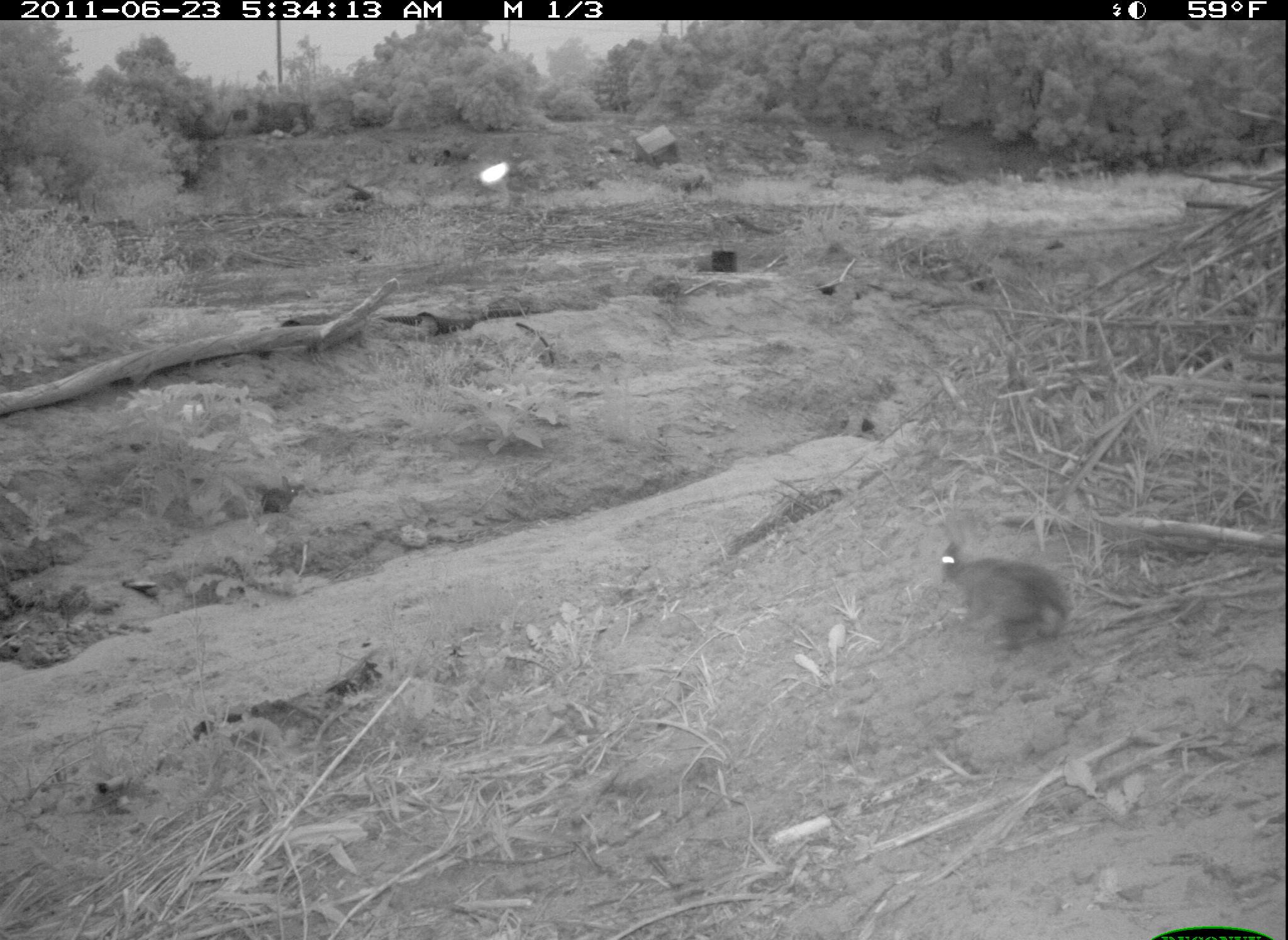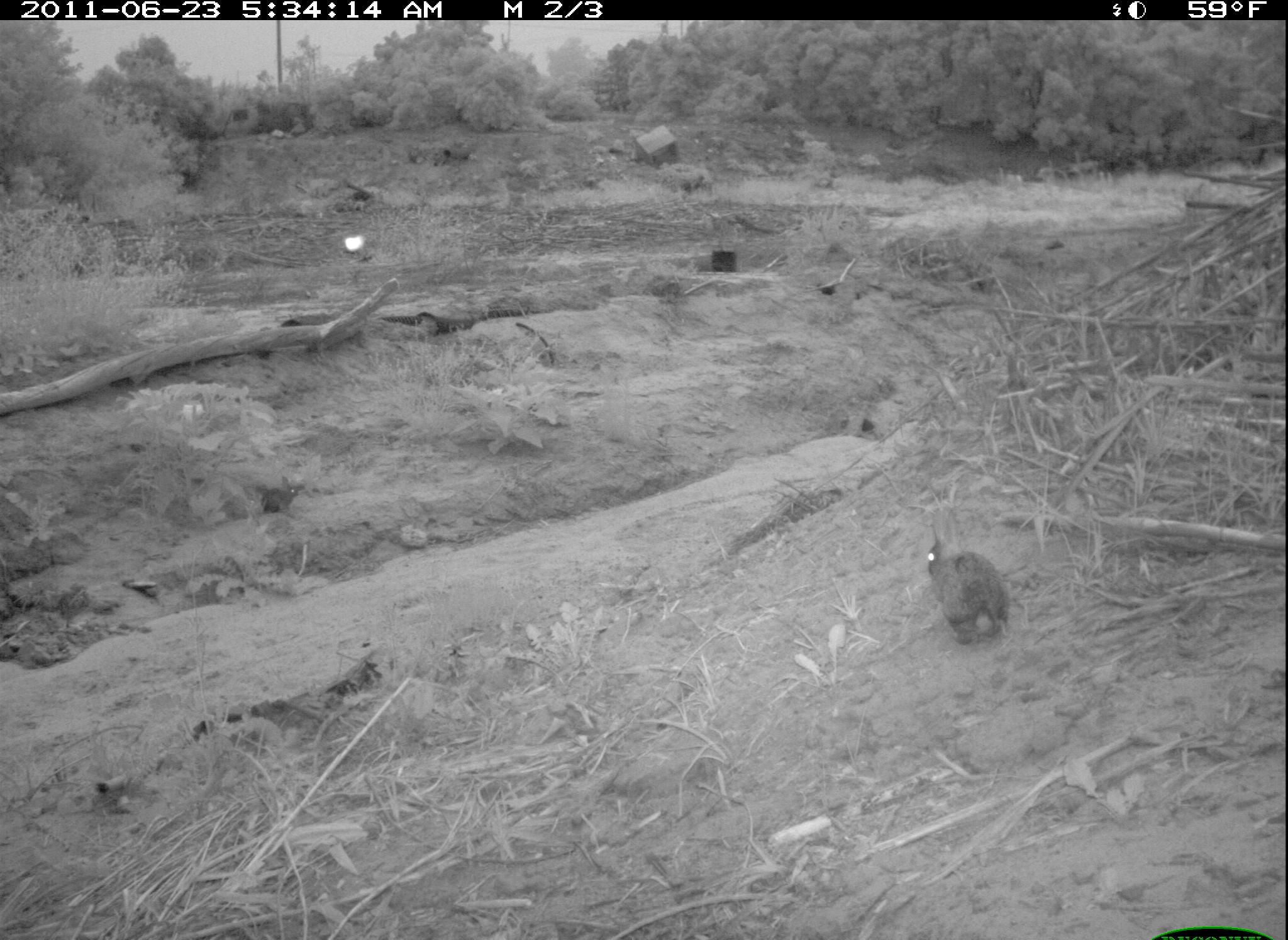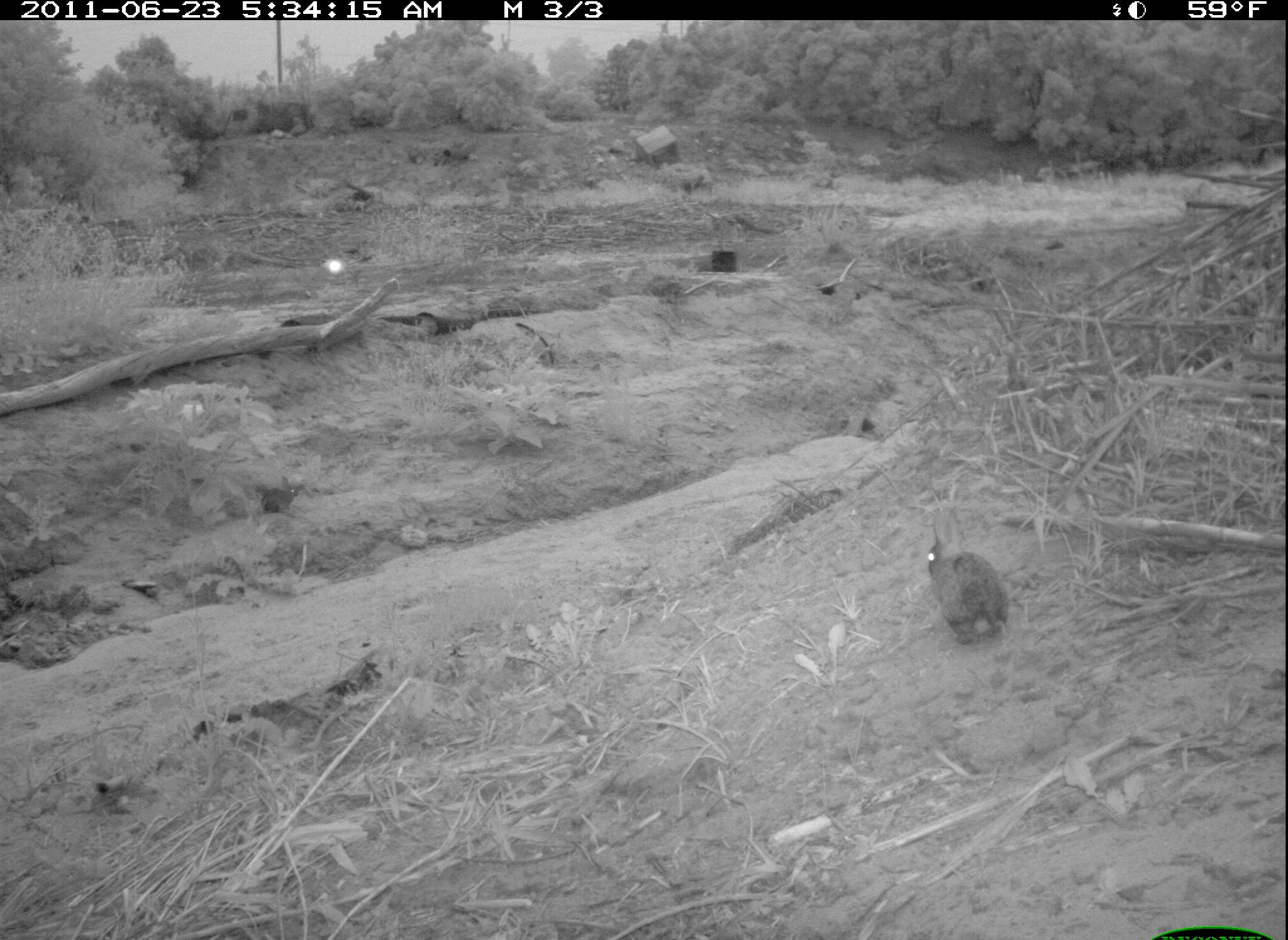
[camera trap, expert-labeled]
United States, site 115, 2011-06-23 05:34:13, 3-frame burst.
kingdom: Animalia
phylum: Chordata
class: Mammalia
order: Lagomorpha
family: Leporidae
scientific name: Leporidae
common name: rabbits and hares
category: rabbit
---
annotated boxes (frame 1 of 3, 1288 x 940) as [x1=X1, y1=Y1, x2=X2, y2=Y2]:
rabbit: [x1=929, y1=515, x2=1092, y2=672]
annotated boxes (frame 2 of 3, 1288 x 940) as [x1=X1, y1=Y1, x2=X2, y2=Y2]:
rabbit: [x1=897, y1=517, x2=1035, y2=660]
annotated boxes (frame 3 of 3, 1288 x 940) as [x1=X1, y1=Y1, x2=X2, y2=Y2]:
rabbit: [x1=918, y1=519, x2=1034, y2=667]